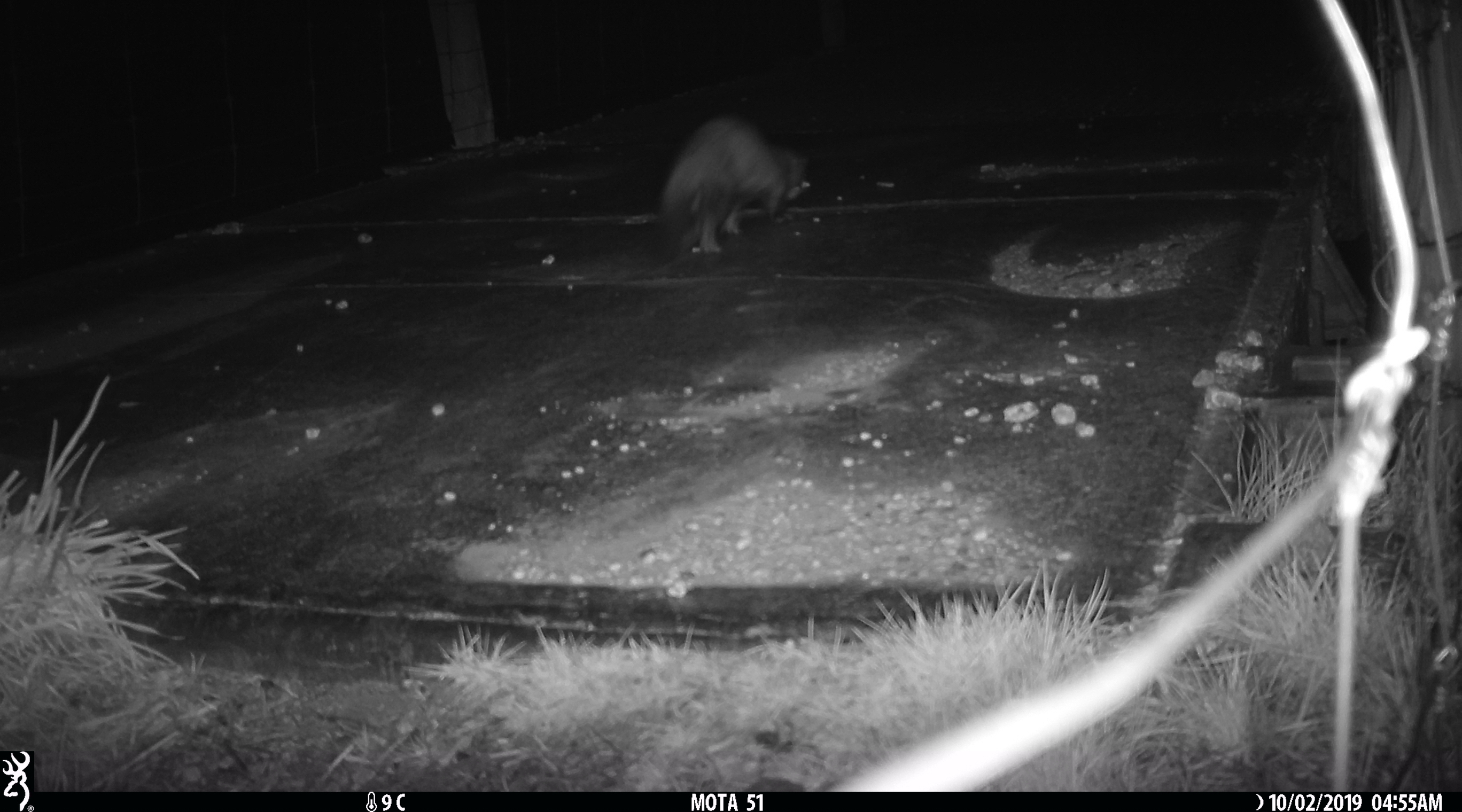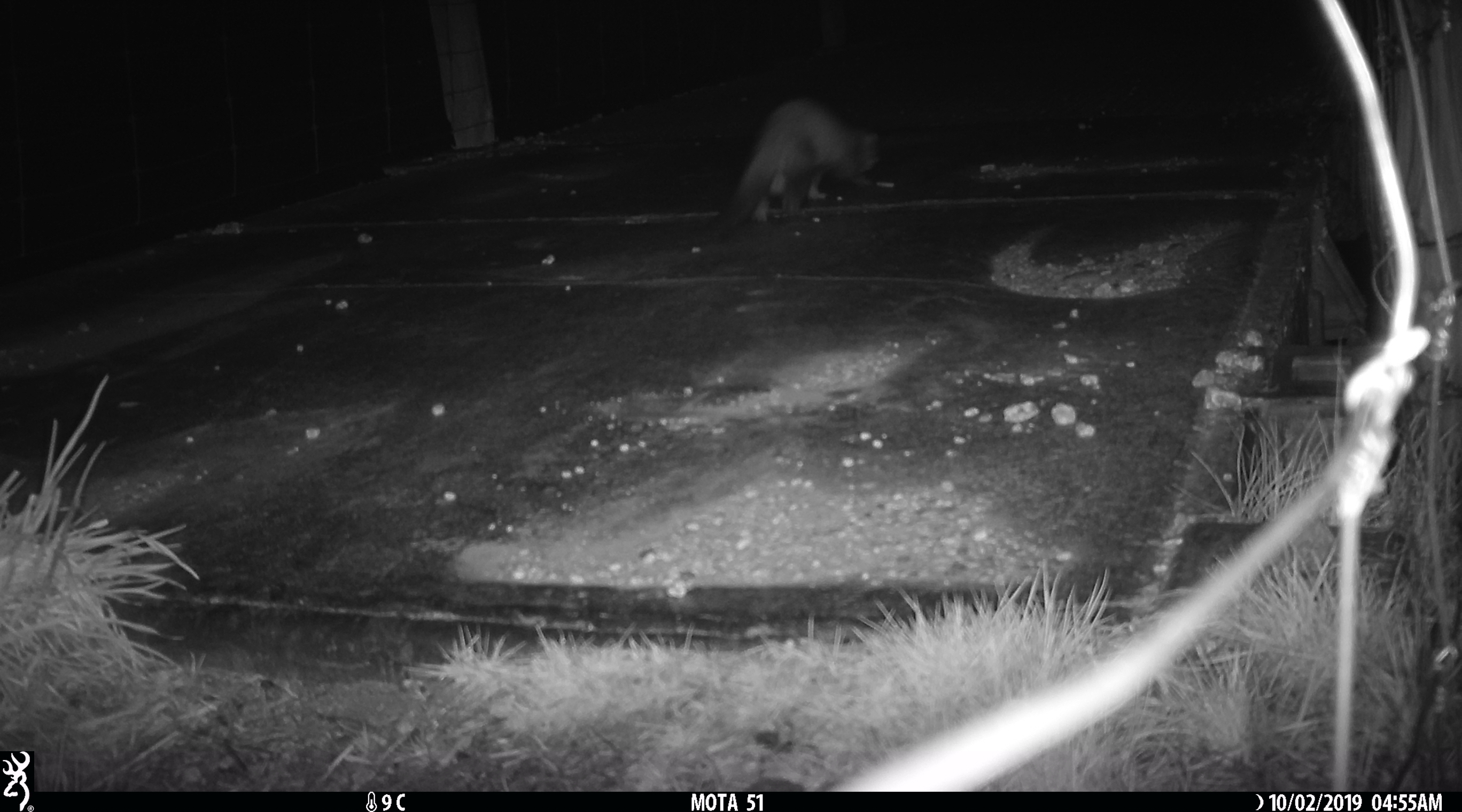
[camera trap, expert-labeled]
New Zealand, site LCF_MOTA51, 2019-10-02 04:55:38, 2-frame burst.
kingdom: Animalia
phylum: Chordata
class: Mammalia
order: Carnivora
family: Mustelidae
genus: Mustela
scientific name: Mustela furo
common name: ferret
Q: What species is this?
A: Ferret (Mustela furo).